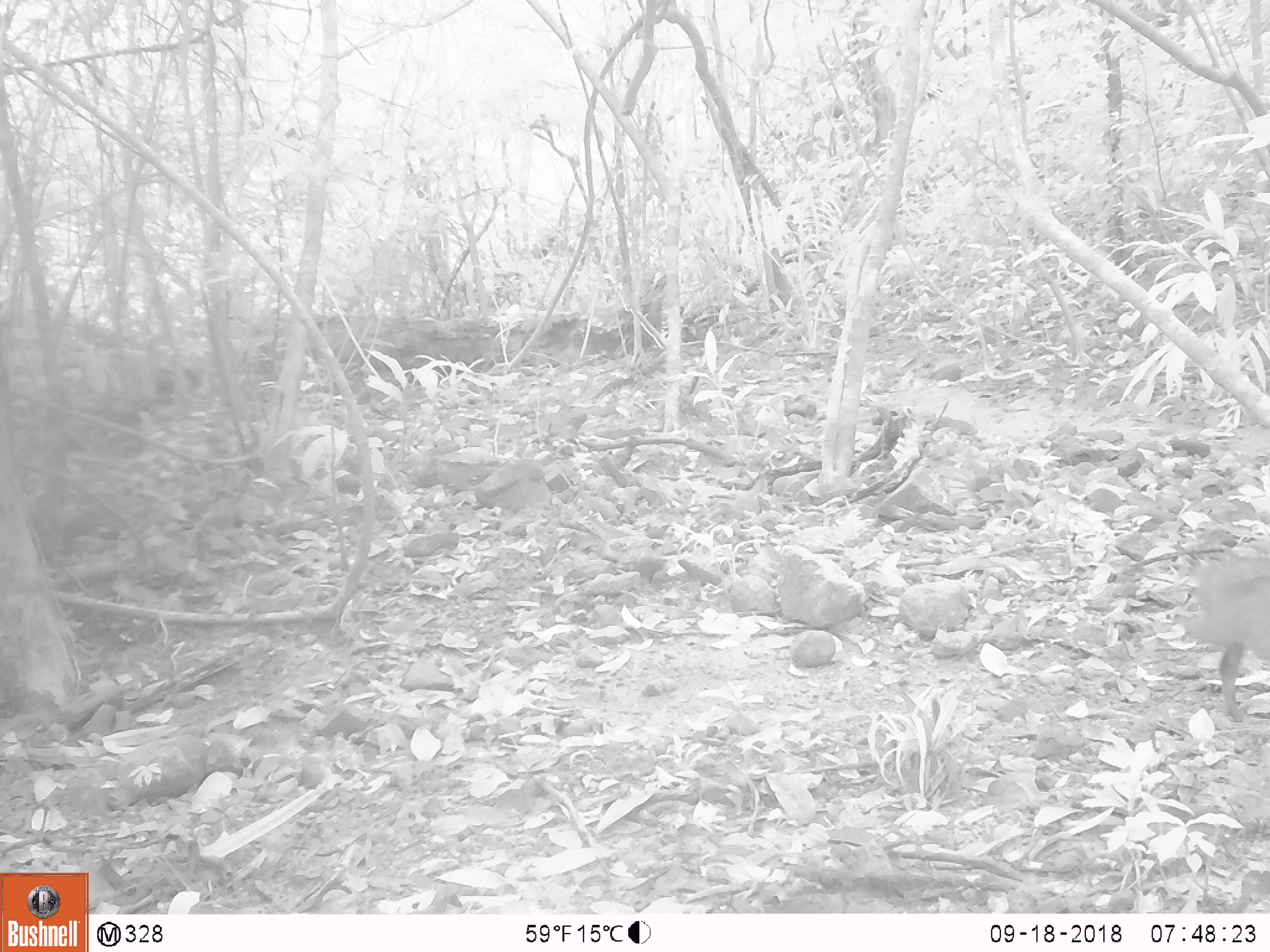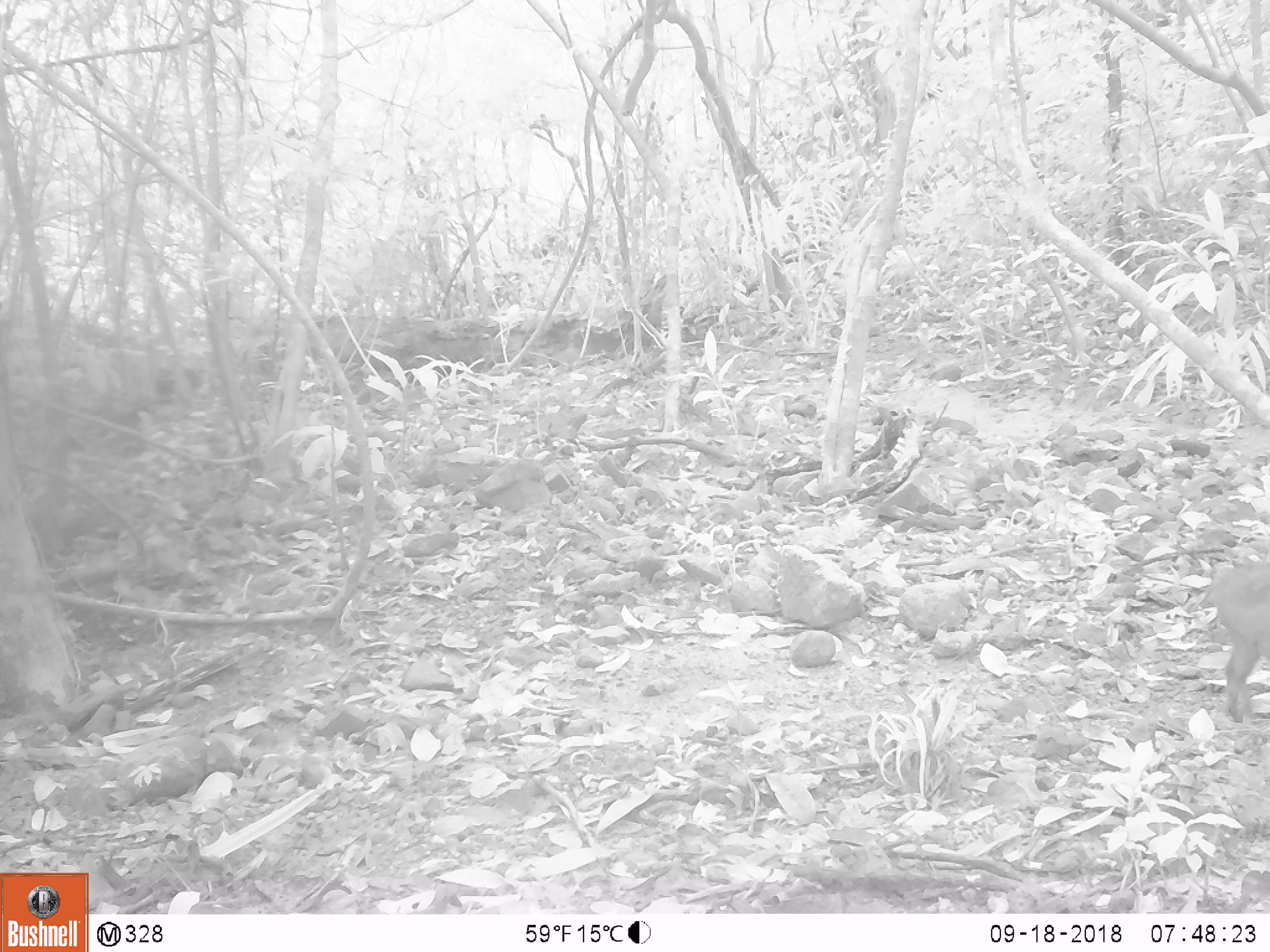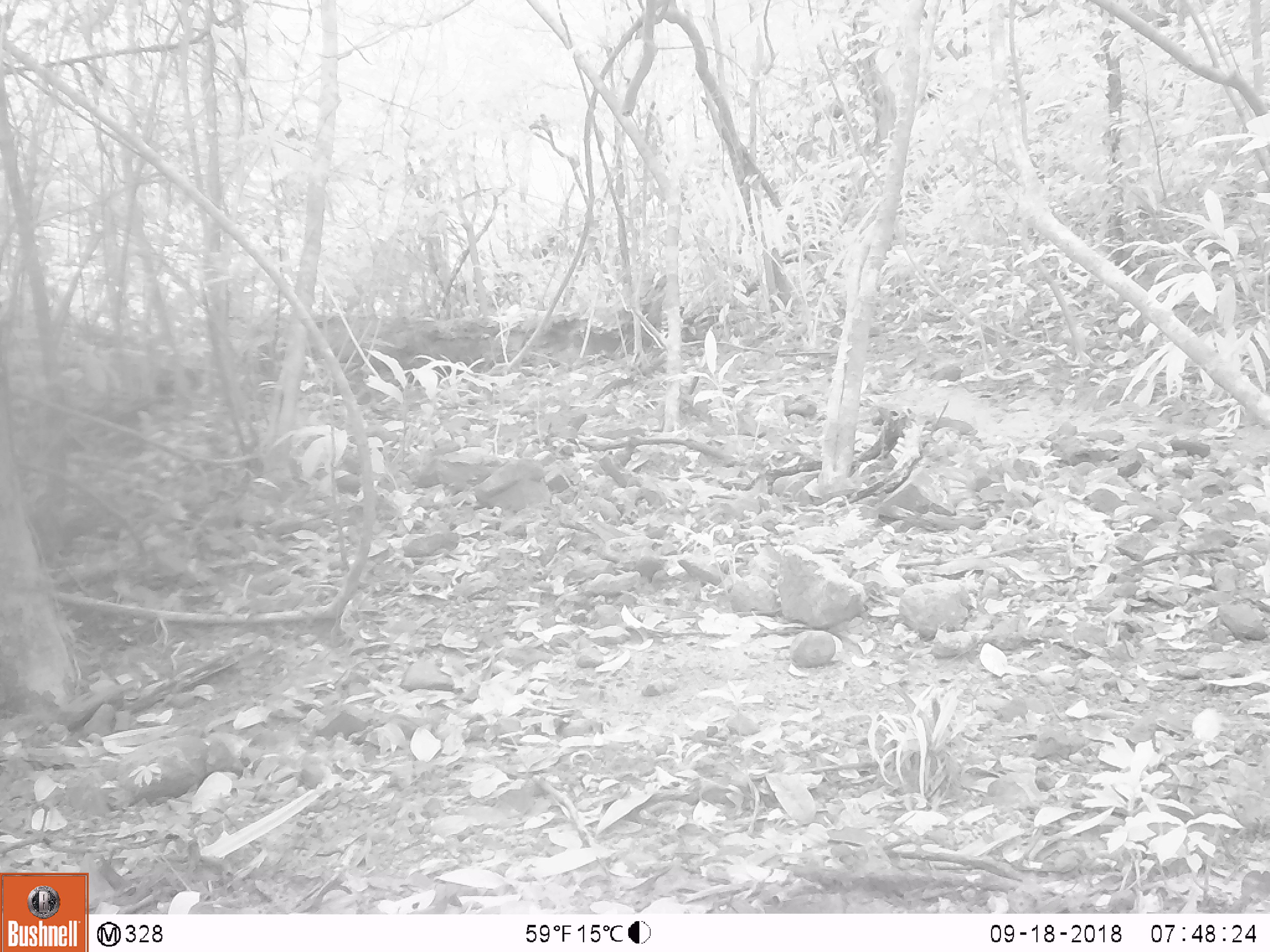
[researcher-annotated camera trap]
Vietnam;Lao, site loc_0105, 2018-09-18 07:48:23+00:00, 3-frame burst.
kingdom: Animalia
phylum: Chordata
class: Mammalia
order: Artiodactyla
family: Suidae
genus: Sus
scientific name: Sus scrofa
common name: eurasian wild pig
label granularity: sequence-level